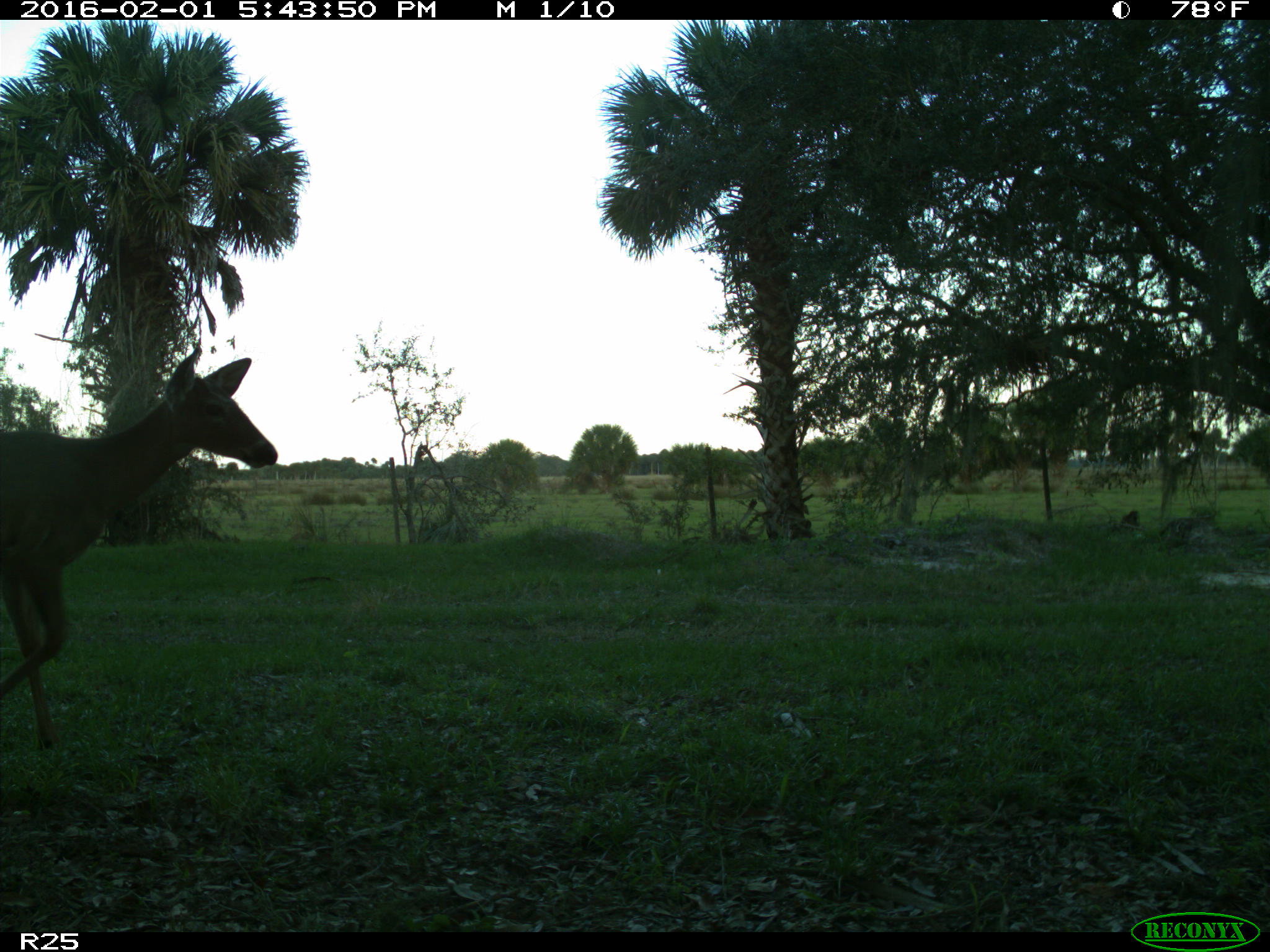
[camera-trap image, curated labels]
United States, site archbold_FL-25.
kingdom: Animalia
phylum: Chordata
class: Mammalia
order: Artiodactyla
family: Cervidae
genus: Odocoileus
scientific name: Odocoileus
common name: deer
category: unidentified deer